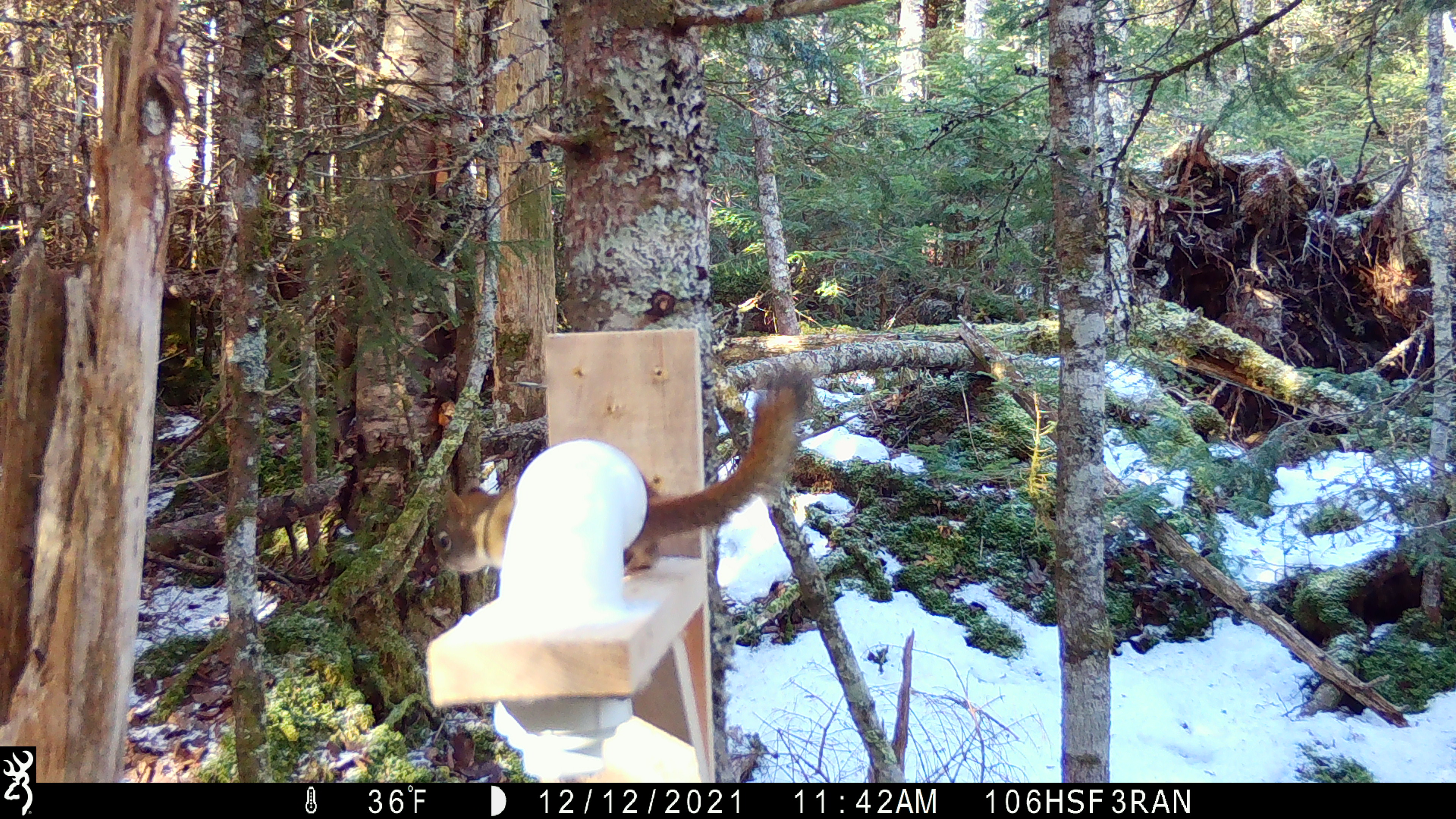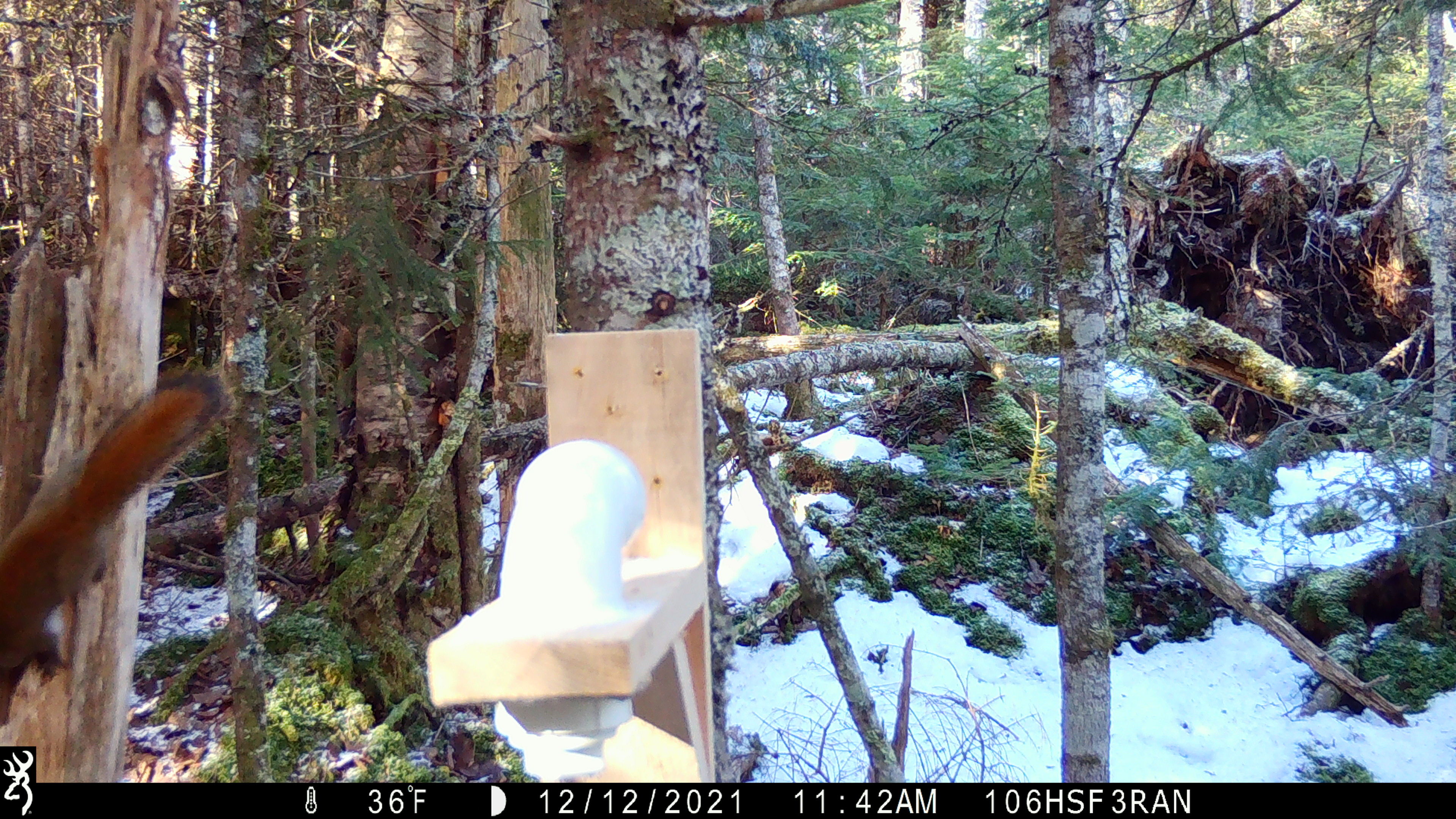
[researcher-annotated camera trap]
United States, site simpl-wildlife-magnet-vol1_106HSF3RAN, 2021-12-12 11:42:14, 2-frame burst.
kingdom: Animalia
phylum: Chordata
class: Mammalia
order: Rodentia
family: Sciuridae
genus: Tamiasciurus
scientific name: Tamiasciurus hudsonicus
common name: red squirrel